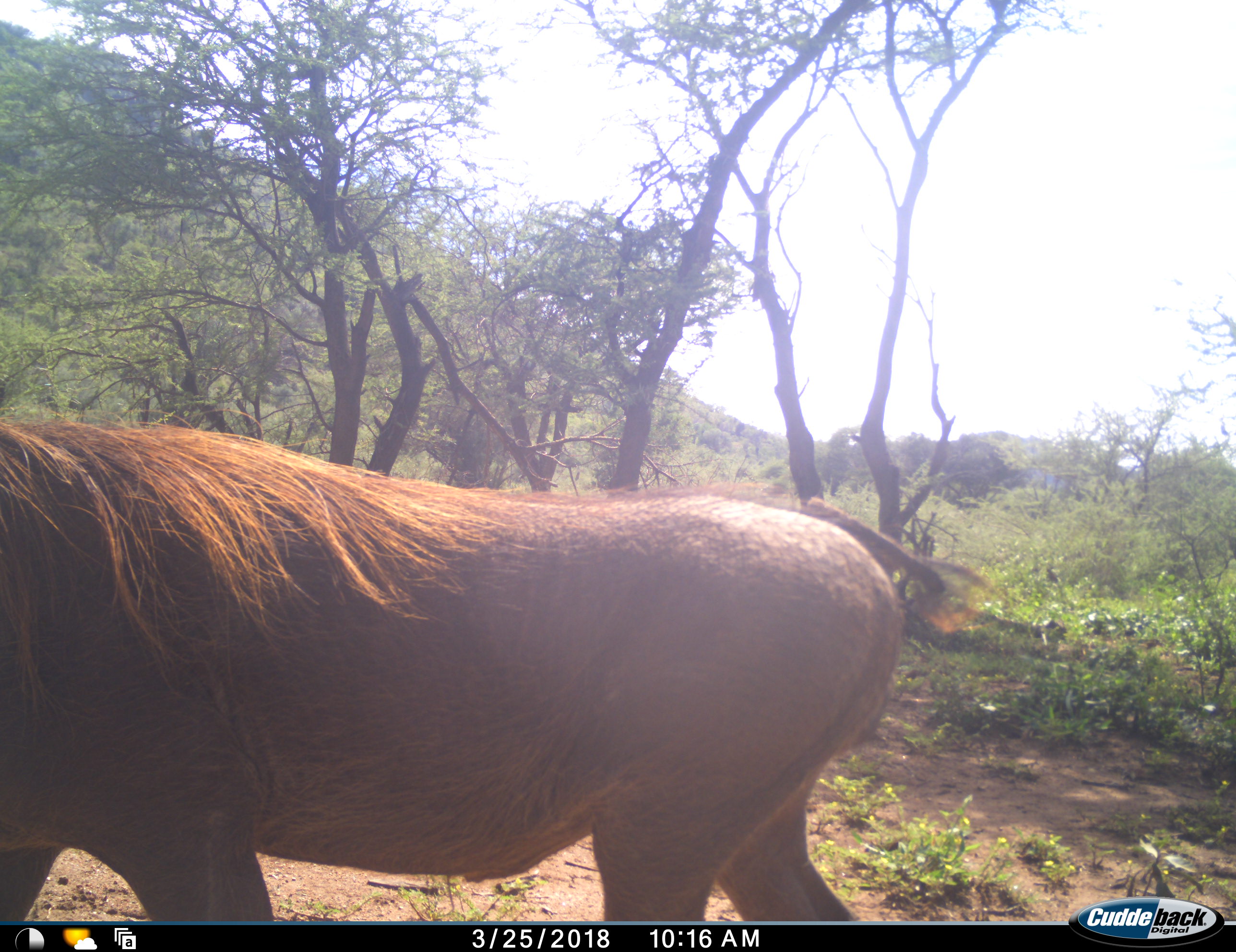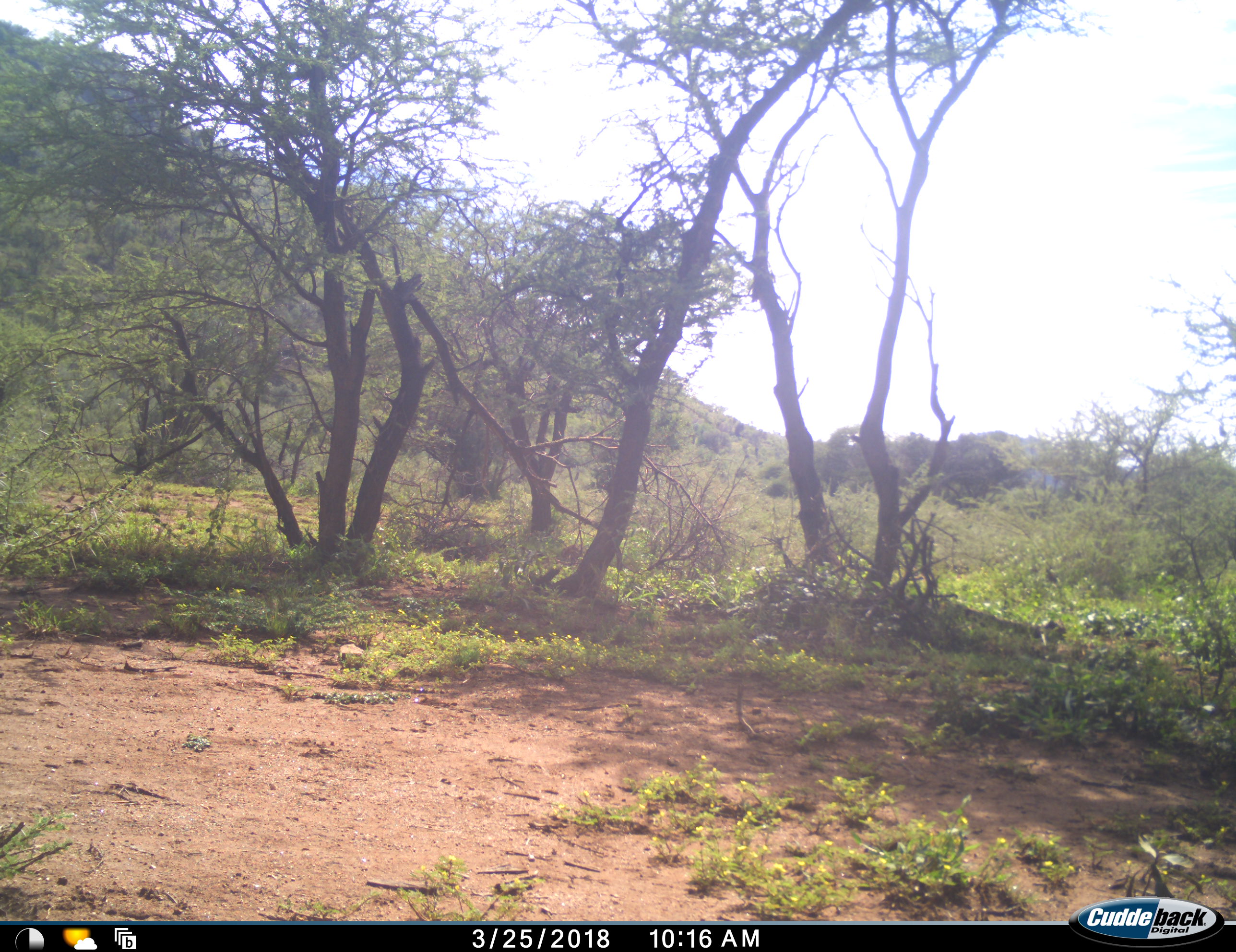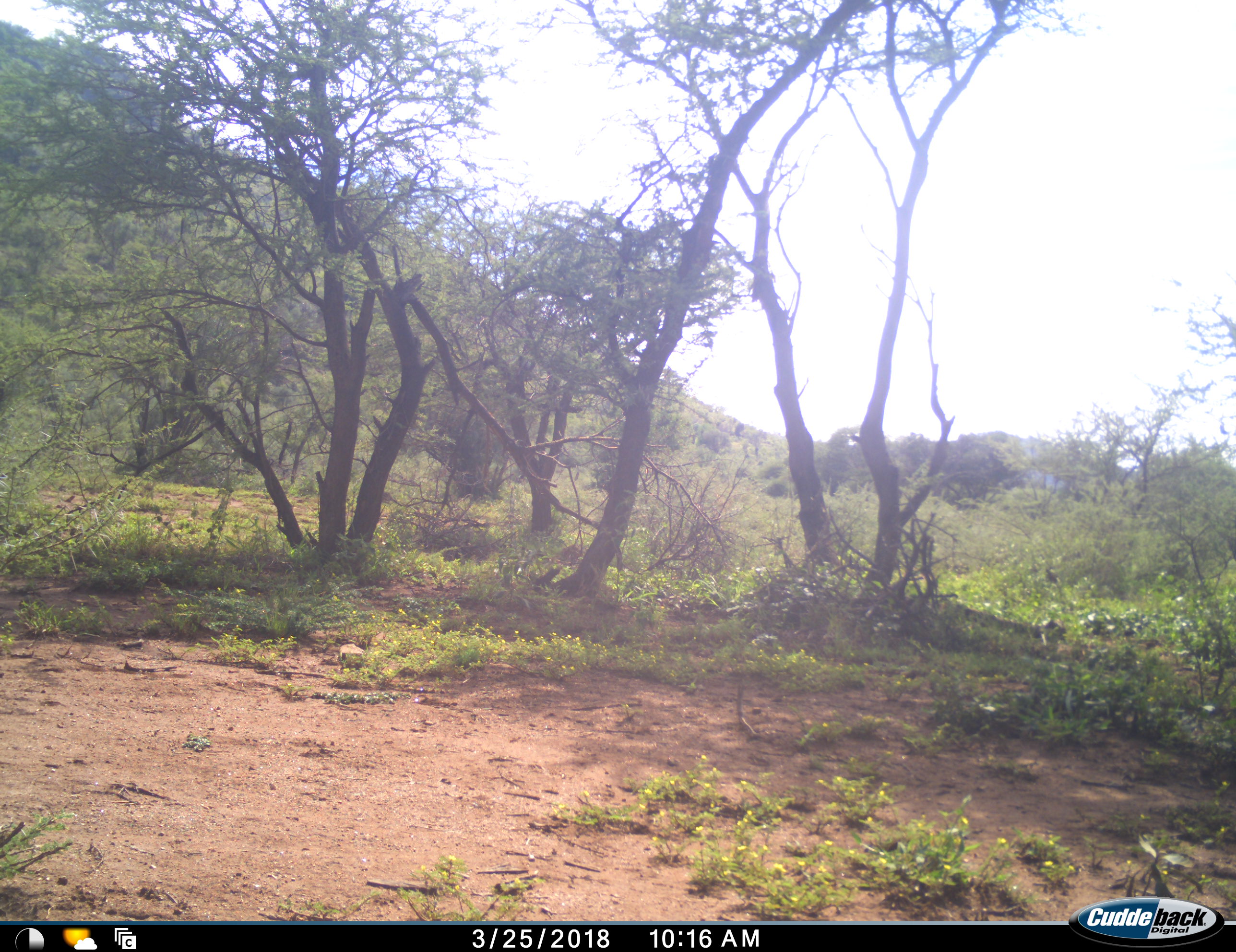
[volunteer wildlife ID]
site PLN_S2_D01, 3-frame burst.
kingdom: Animalia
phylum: Chordata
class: Mammalia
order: Artiodactyla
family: Suidae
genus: Phacochoerus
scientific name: Phacochoerus africanus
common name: warthog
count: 1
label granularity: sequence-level